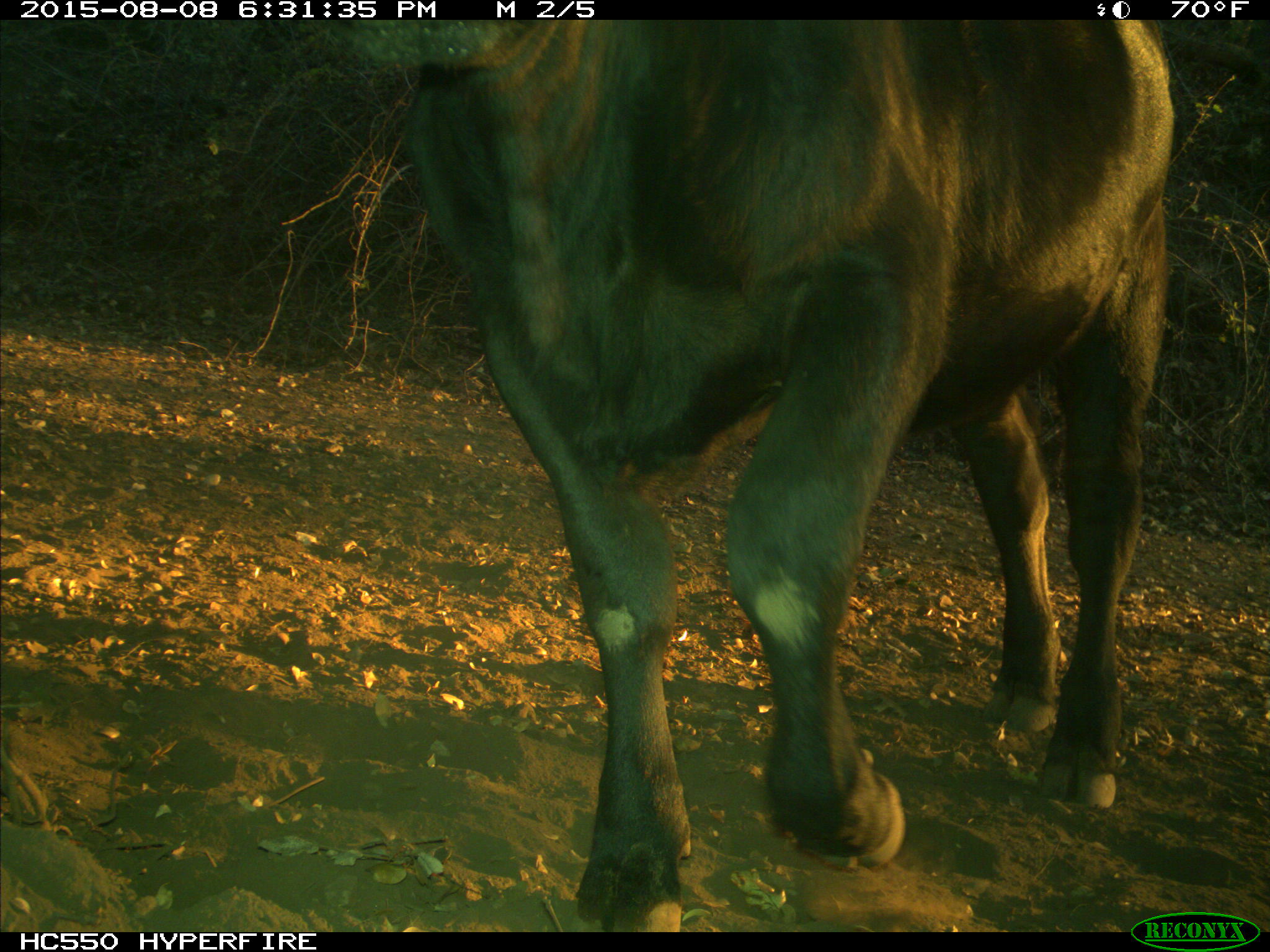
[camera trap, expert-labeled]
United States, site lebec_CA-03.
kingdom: Animalia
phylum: Chordata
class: Mammalia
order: Artiodactyla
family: Bovidae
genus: Bos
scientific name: Bos taurus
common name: domestic cow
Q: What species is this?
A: Bos taurus (domestic cow).